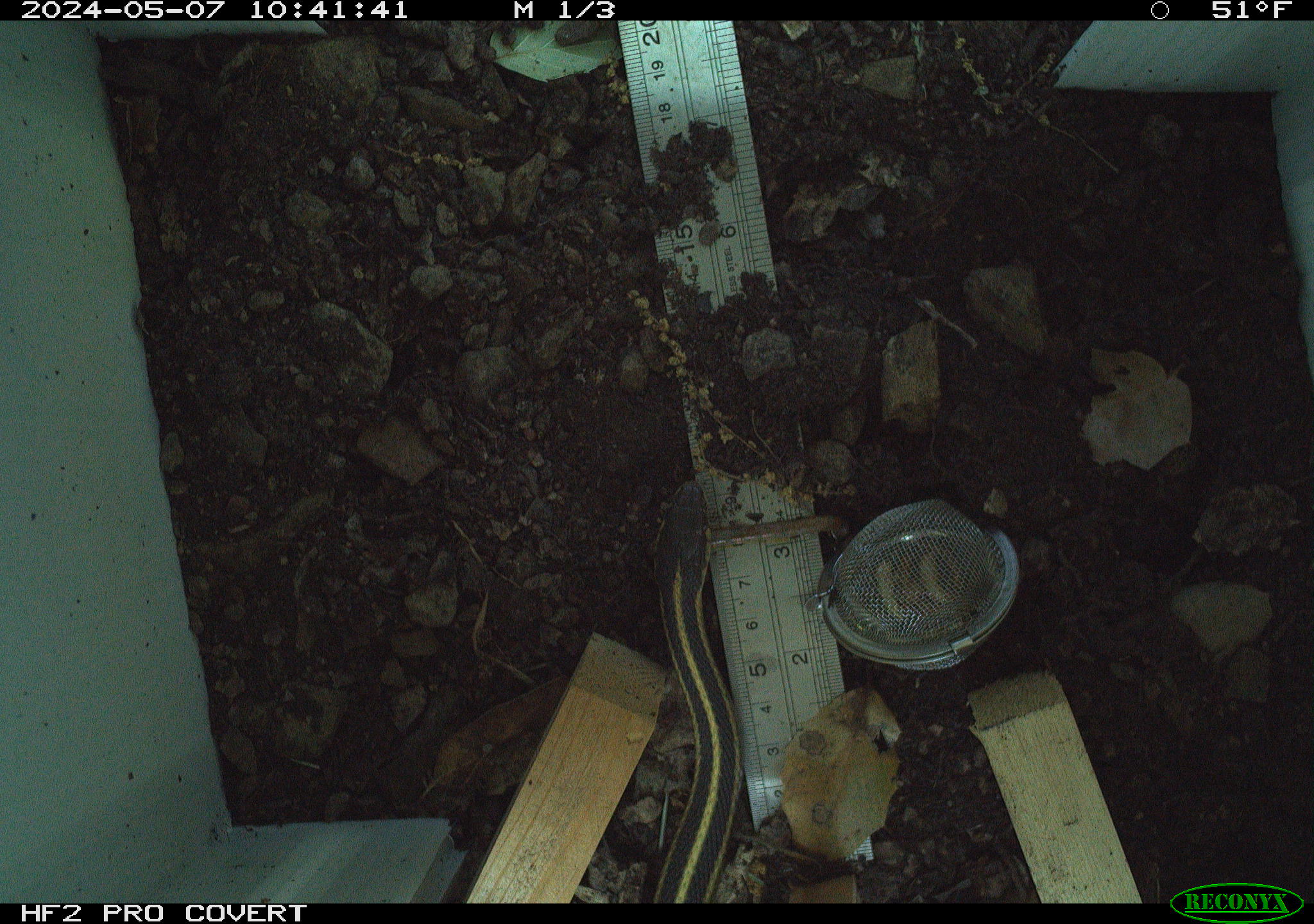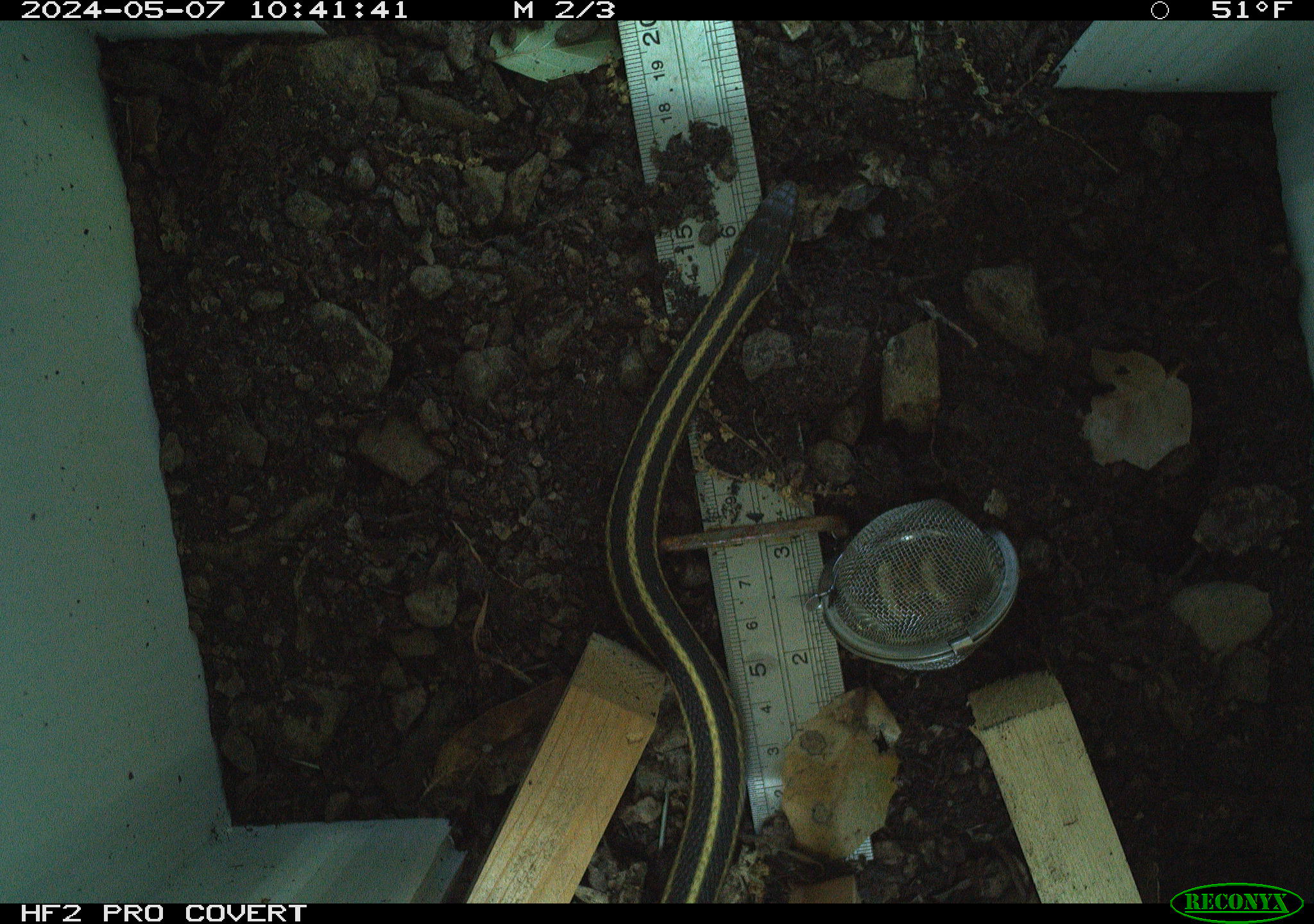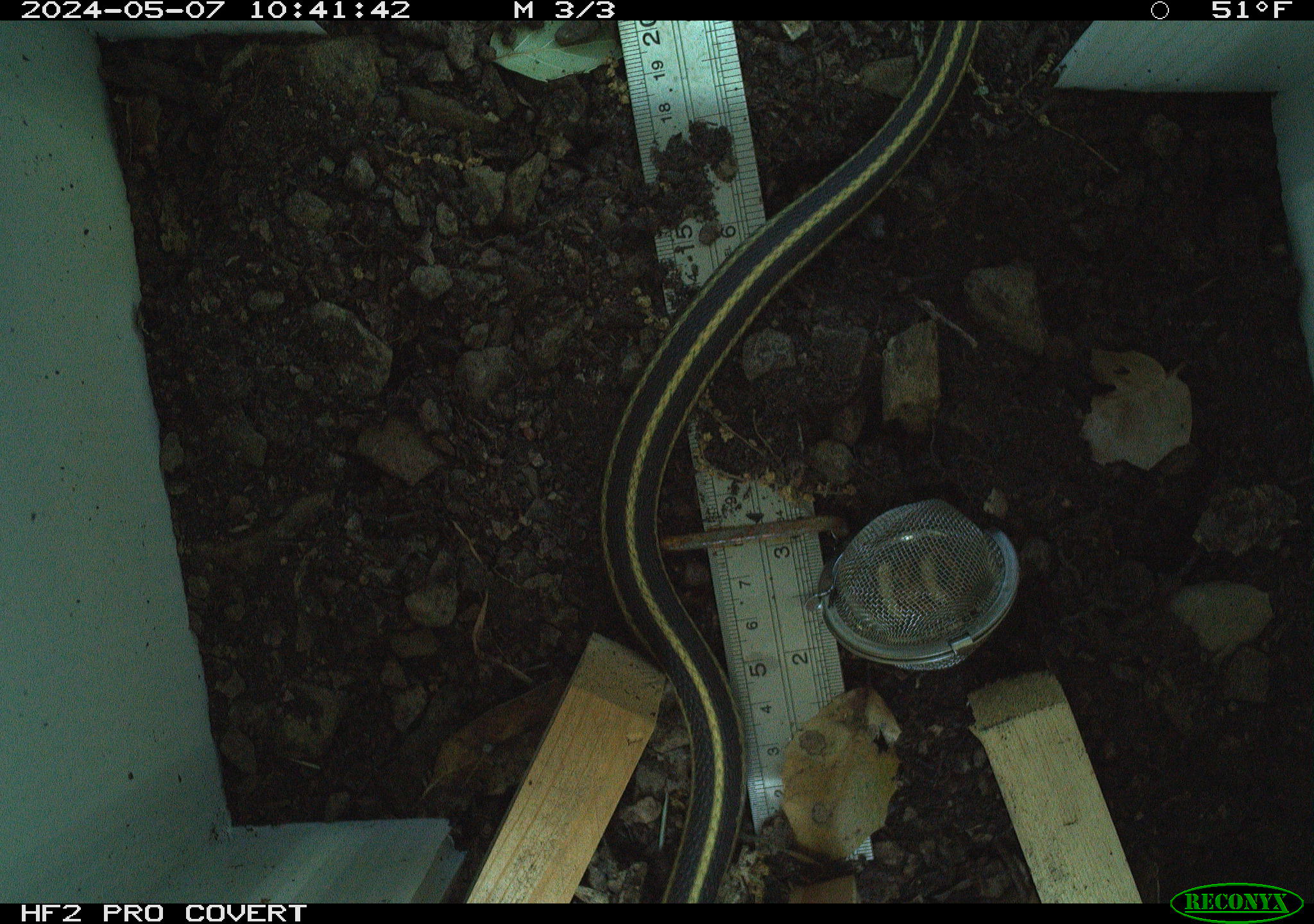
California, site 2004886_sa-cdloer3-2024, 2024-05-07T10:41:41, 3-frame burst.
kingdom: Animalia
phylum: Chordata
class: Reptilia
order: Squamata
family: Colubridae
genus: Thamnophis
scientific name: Thamnophis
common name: american gartersnakes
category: thamnophis species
Thamnophis species (american gartersnakes) (Thamnophis).